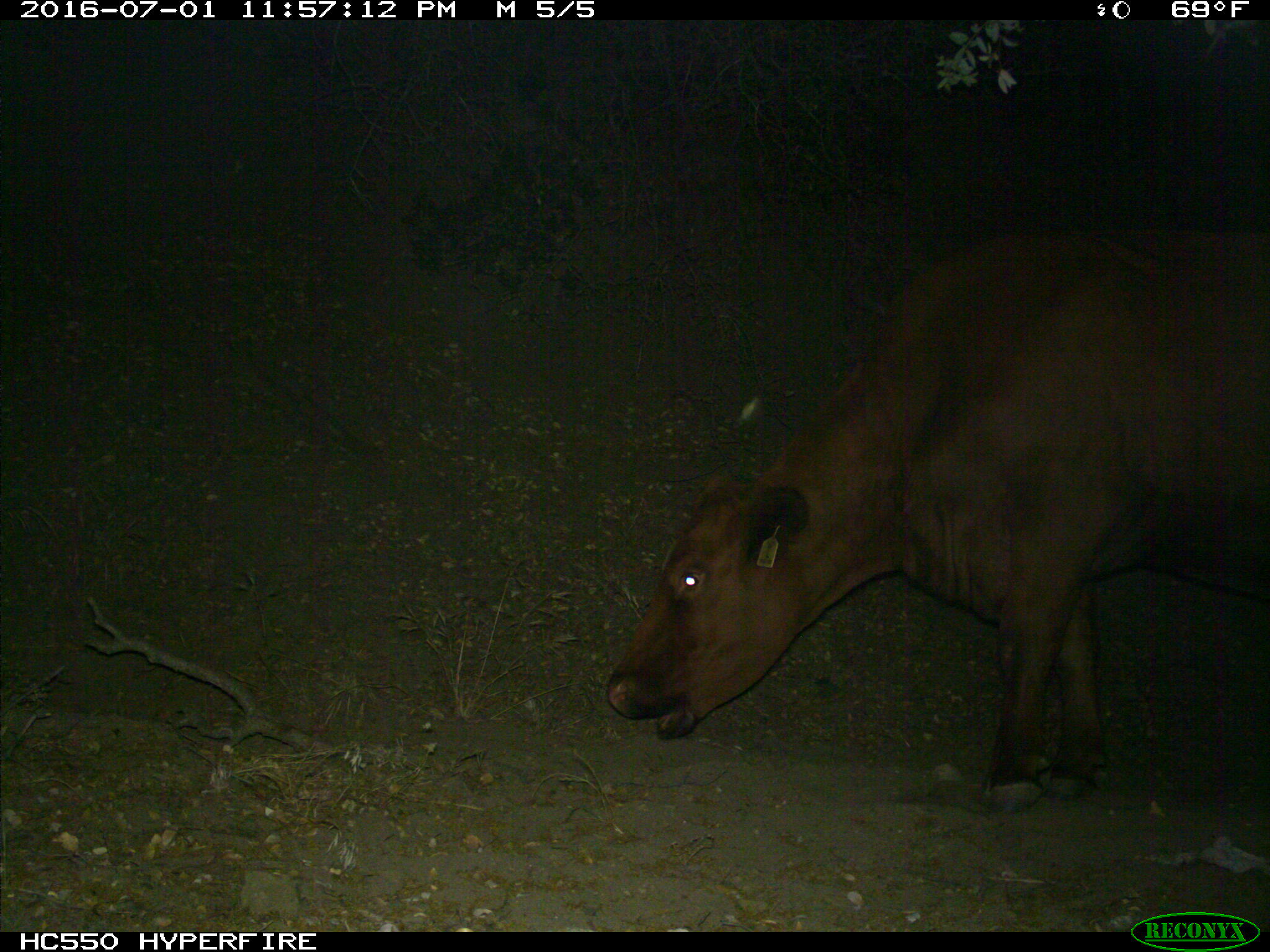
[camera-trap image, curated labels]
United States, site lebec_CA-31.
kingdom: Animalia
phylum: Chordata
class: Mammalia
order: Artiodactyla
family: Bovidae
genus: Bos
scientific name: Bos taurus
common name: domestic cow